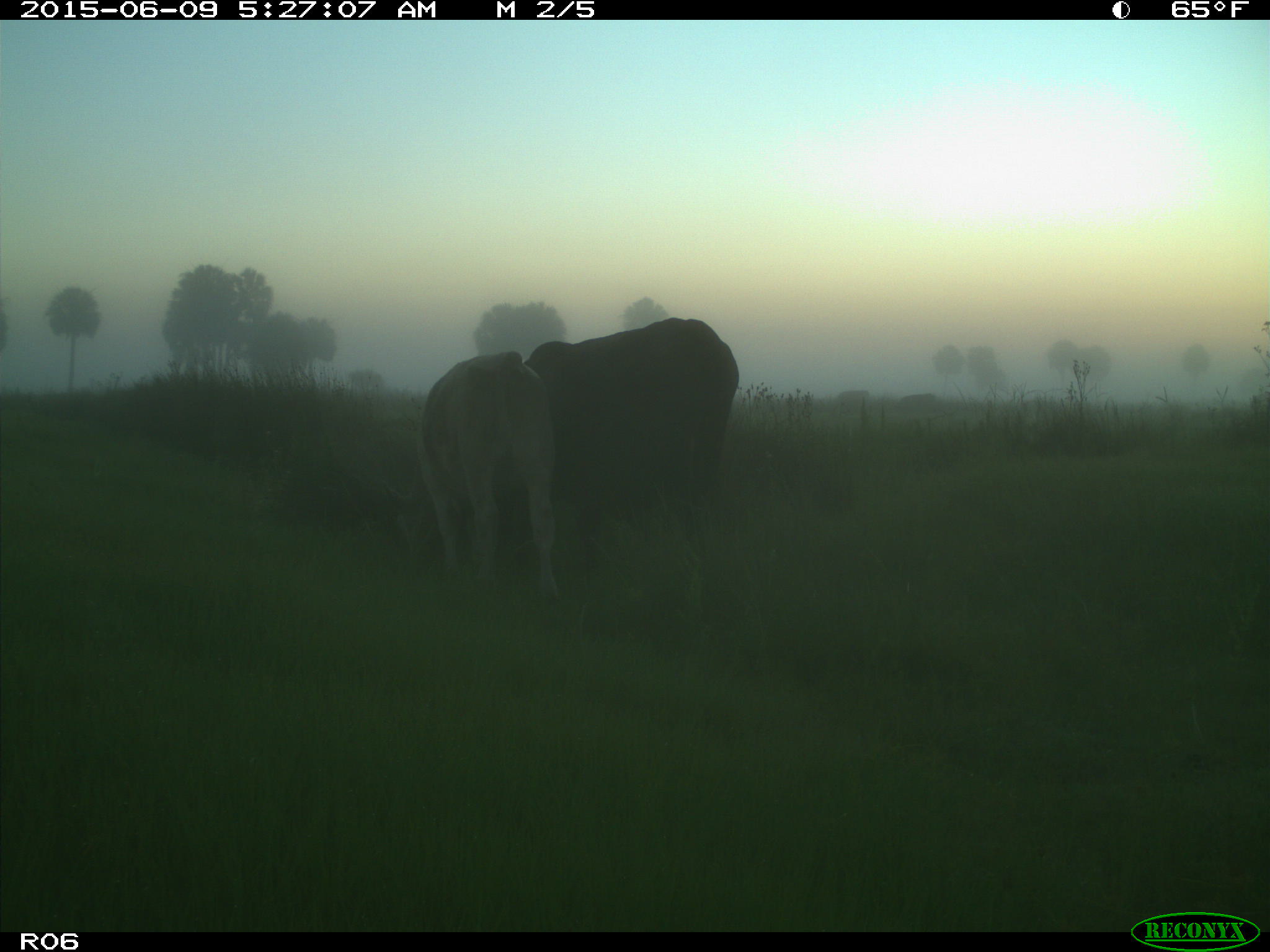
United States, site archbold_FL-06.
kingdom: Animalia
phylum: Chordata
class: Mammalia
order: Artiodactyla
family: Bovidae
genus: Bos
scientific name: Bos taurus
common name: domestic cow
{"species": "Bos taurus (domestic cow)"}